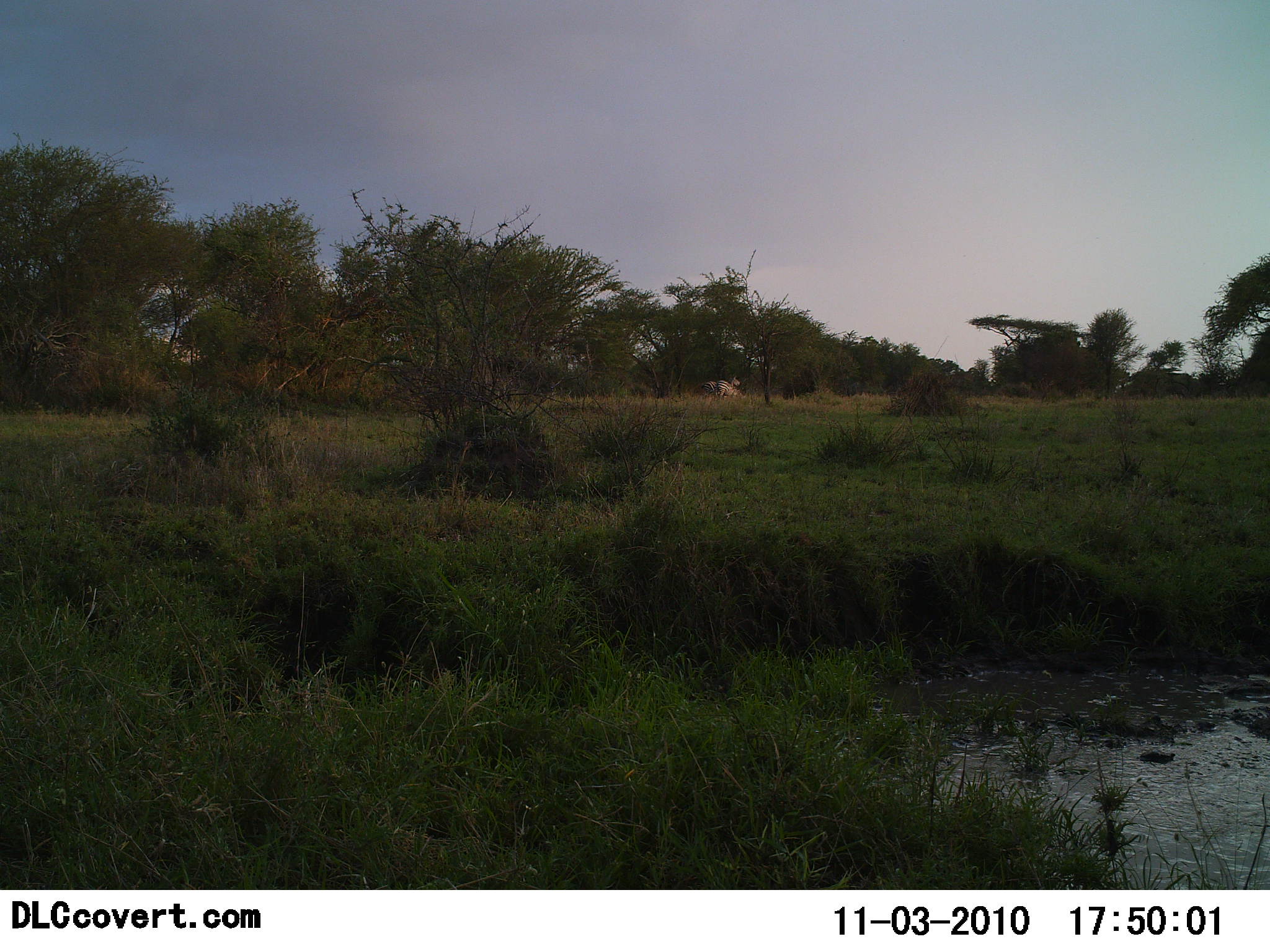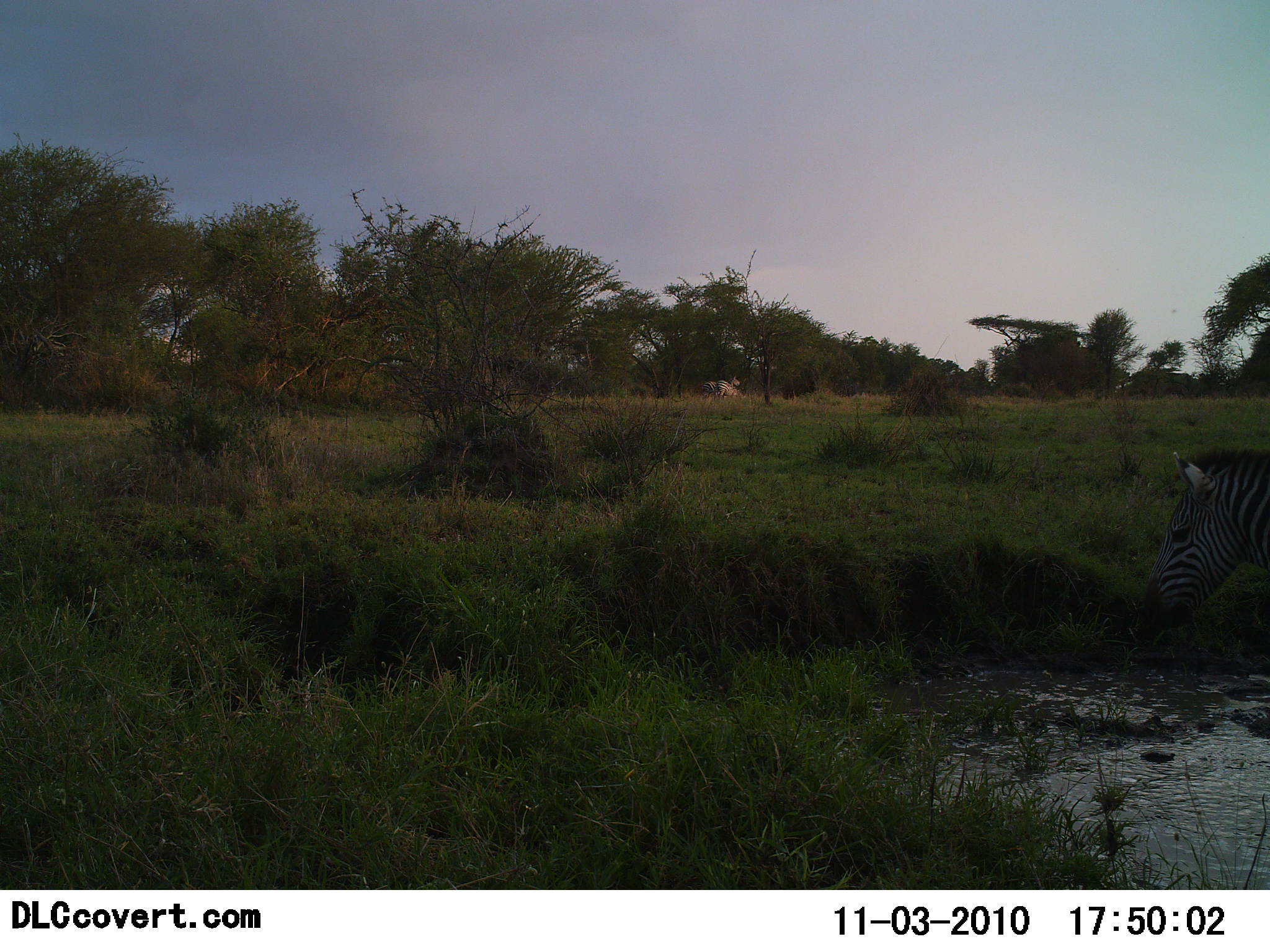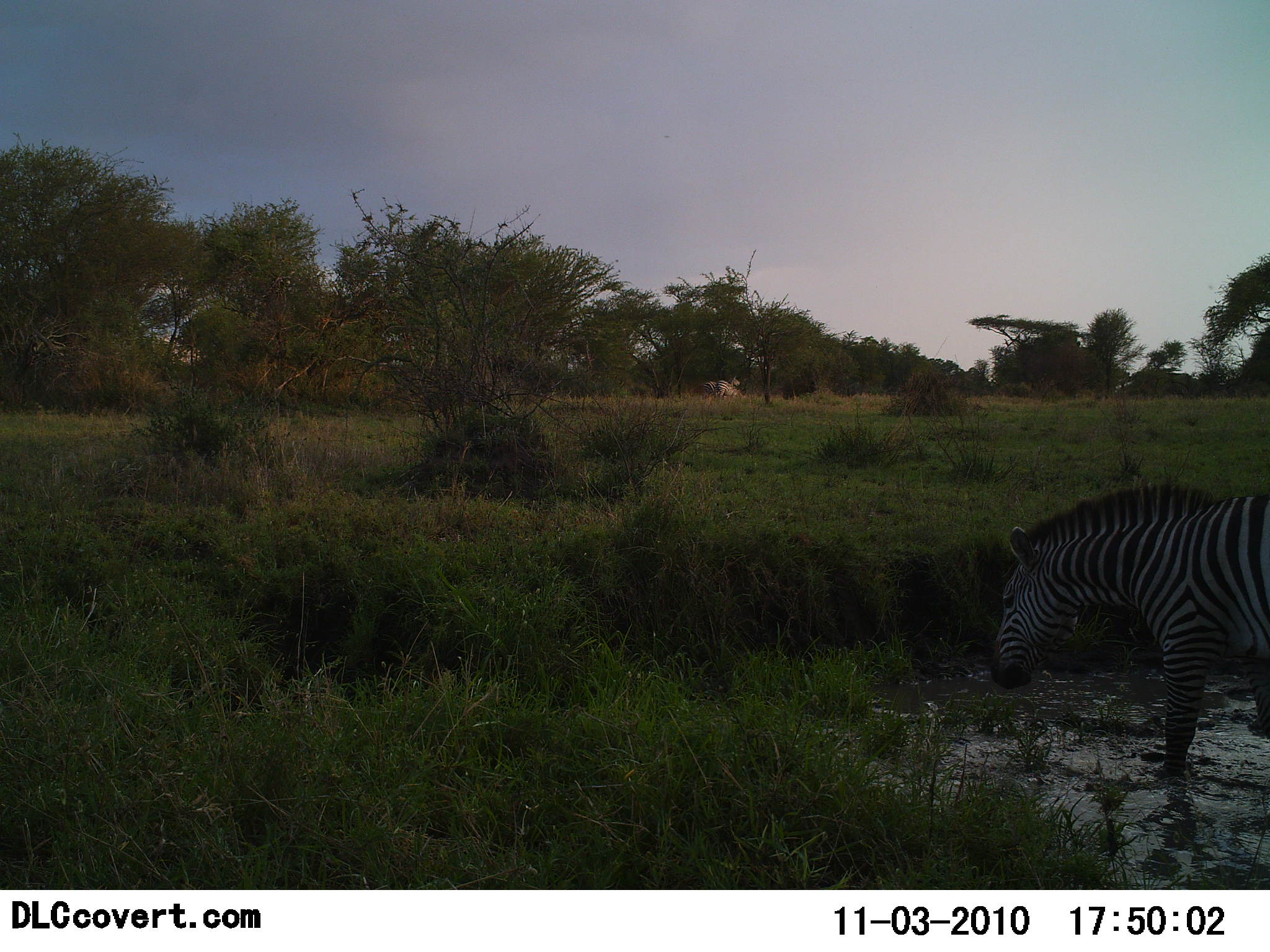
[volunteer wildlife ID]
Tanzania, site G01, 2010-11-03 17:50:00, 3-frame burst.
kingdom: Animalia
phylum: Chordata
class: Mammalia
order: Perissodactyla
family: Equidae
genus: Equus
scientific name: Equus quagga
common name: plains zebra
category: zebra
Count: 1.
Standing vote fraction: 18%.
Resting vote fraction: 6%.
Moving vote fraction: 71%.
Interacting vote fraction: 0%.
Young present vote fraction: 0%.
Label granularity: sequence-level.